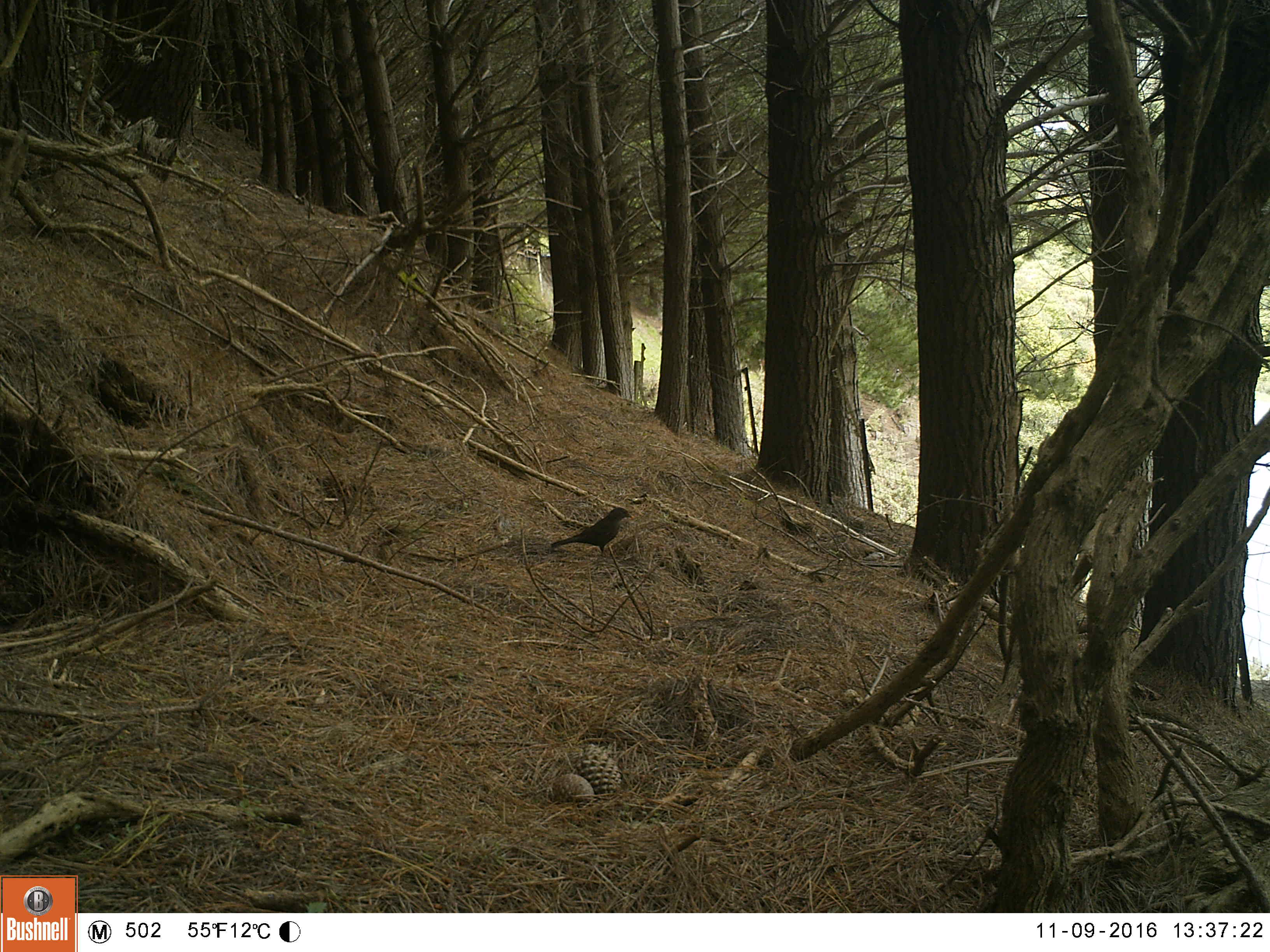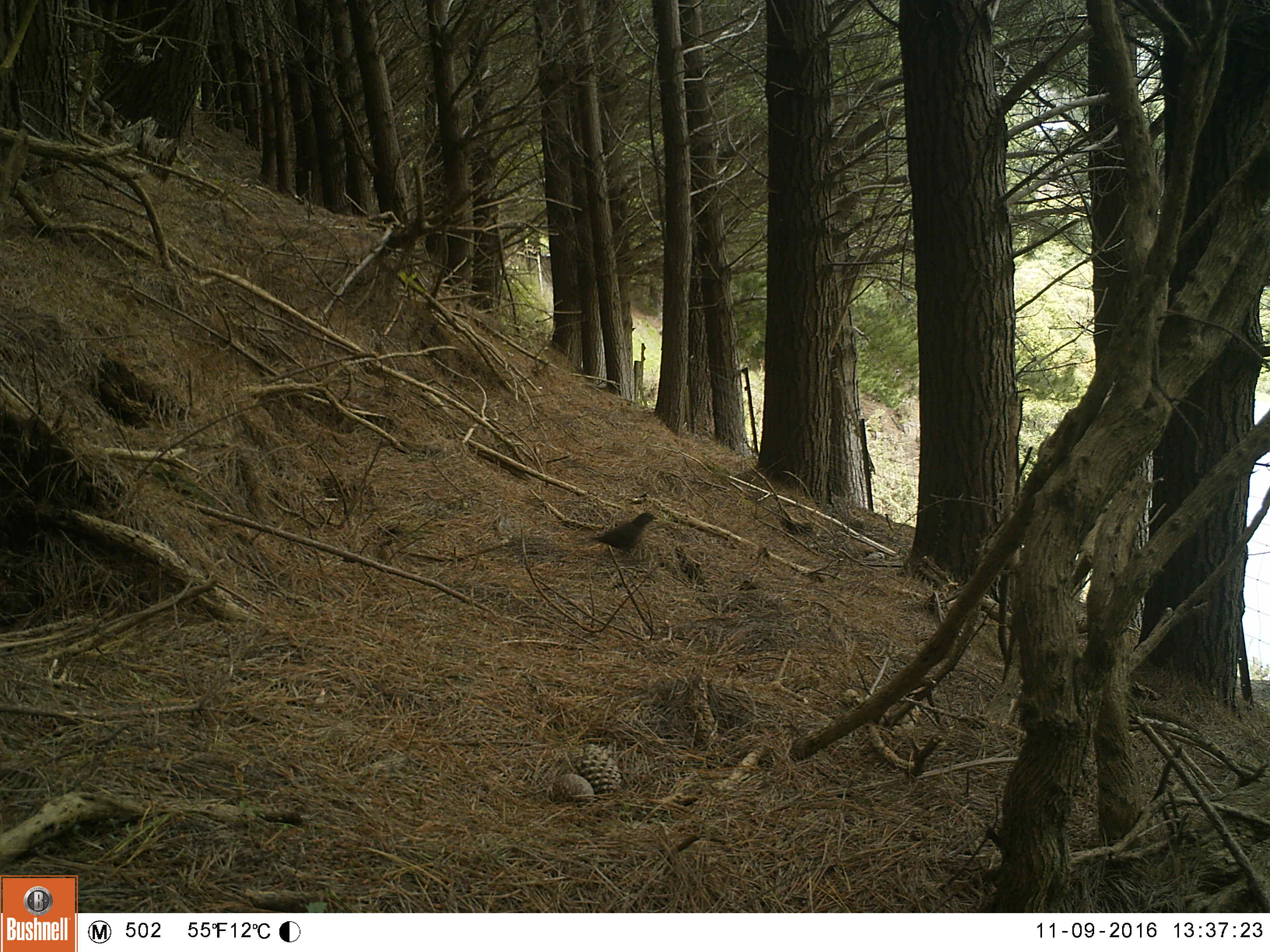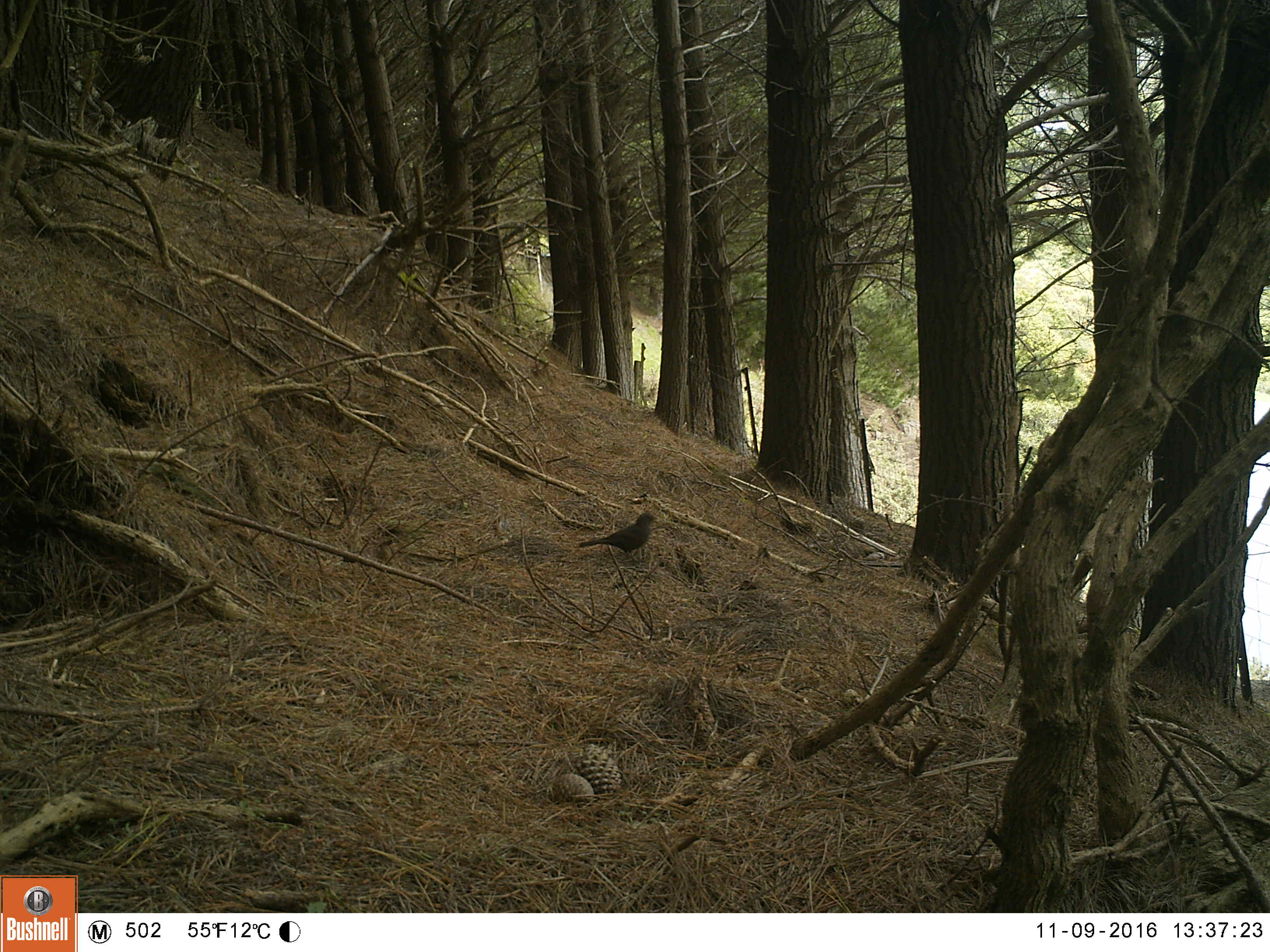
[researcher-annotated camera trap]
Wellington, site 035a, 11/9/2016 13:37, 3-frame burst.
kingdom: Animalia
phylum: Chordata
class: Aves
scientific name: Aves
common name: bird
Bird (Aves).